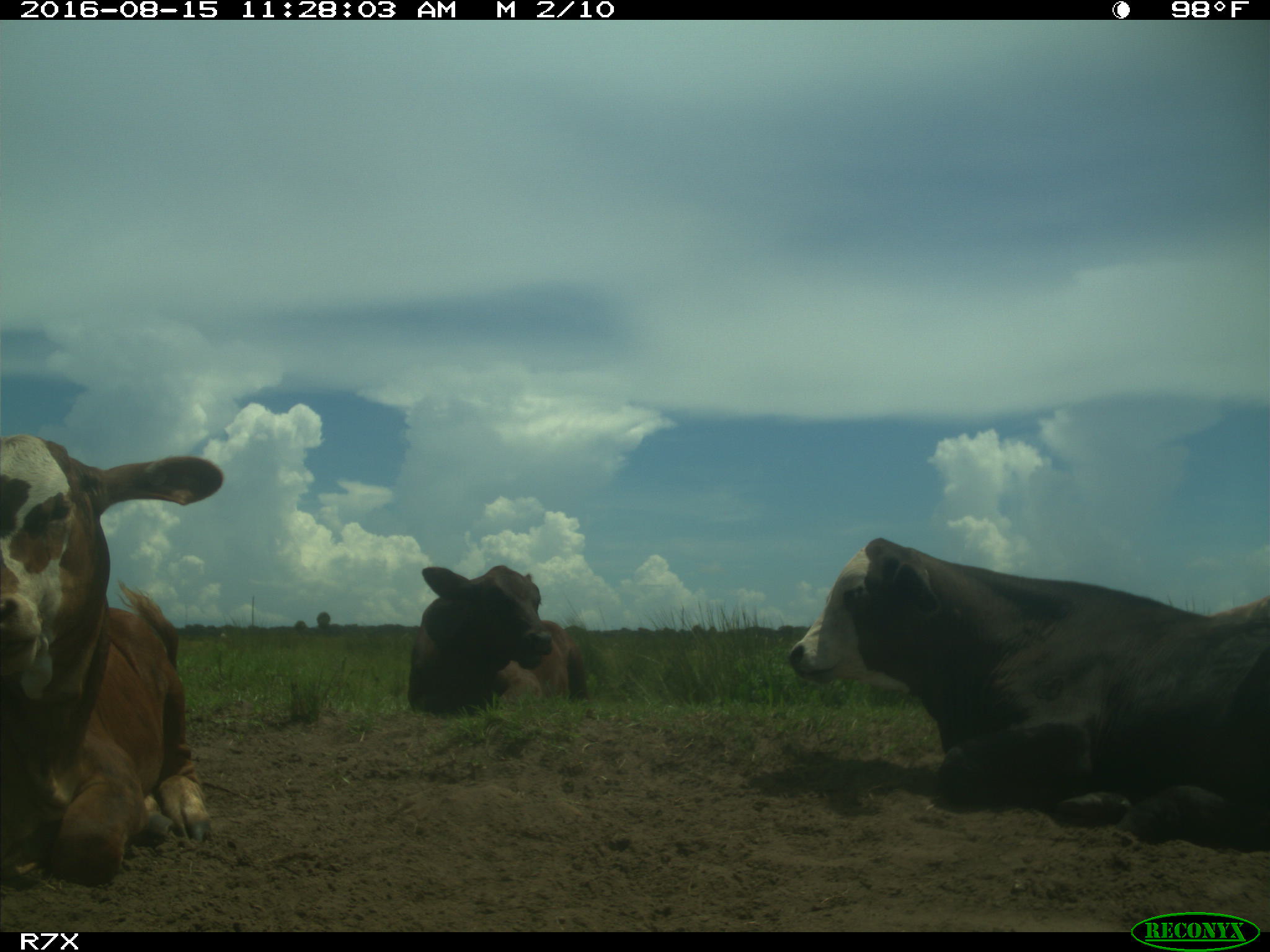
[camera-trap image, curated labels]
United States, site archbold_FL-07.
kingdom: Animalia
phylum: Chordata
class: Mammalia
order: Artiodactyla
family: Bovidae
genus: Bos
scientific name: Bos taurus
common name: domestic cow